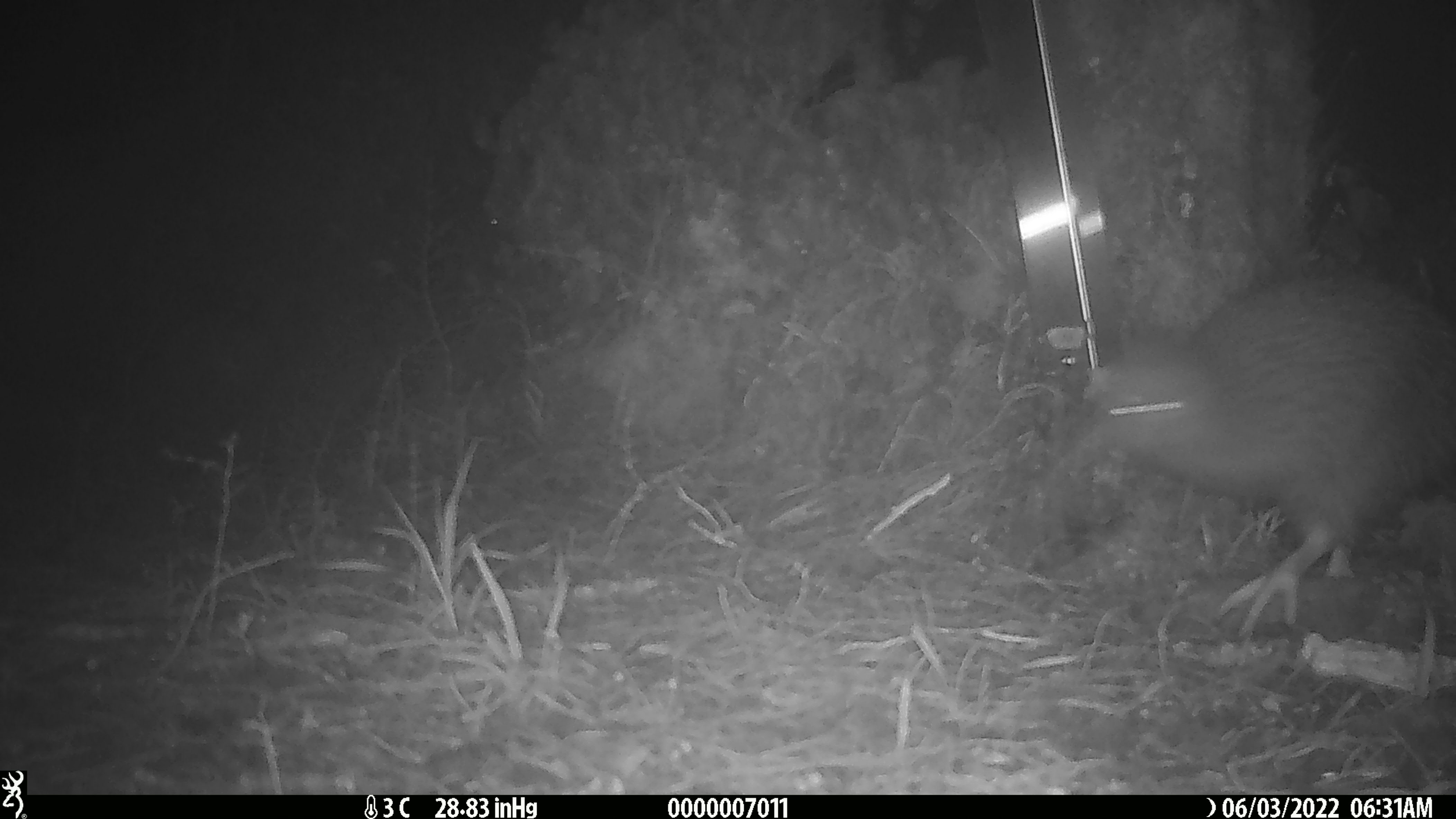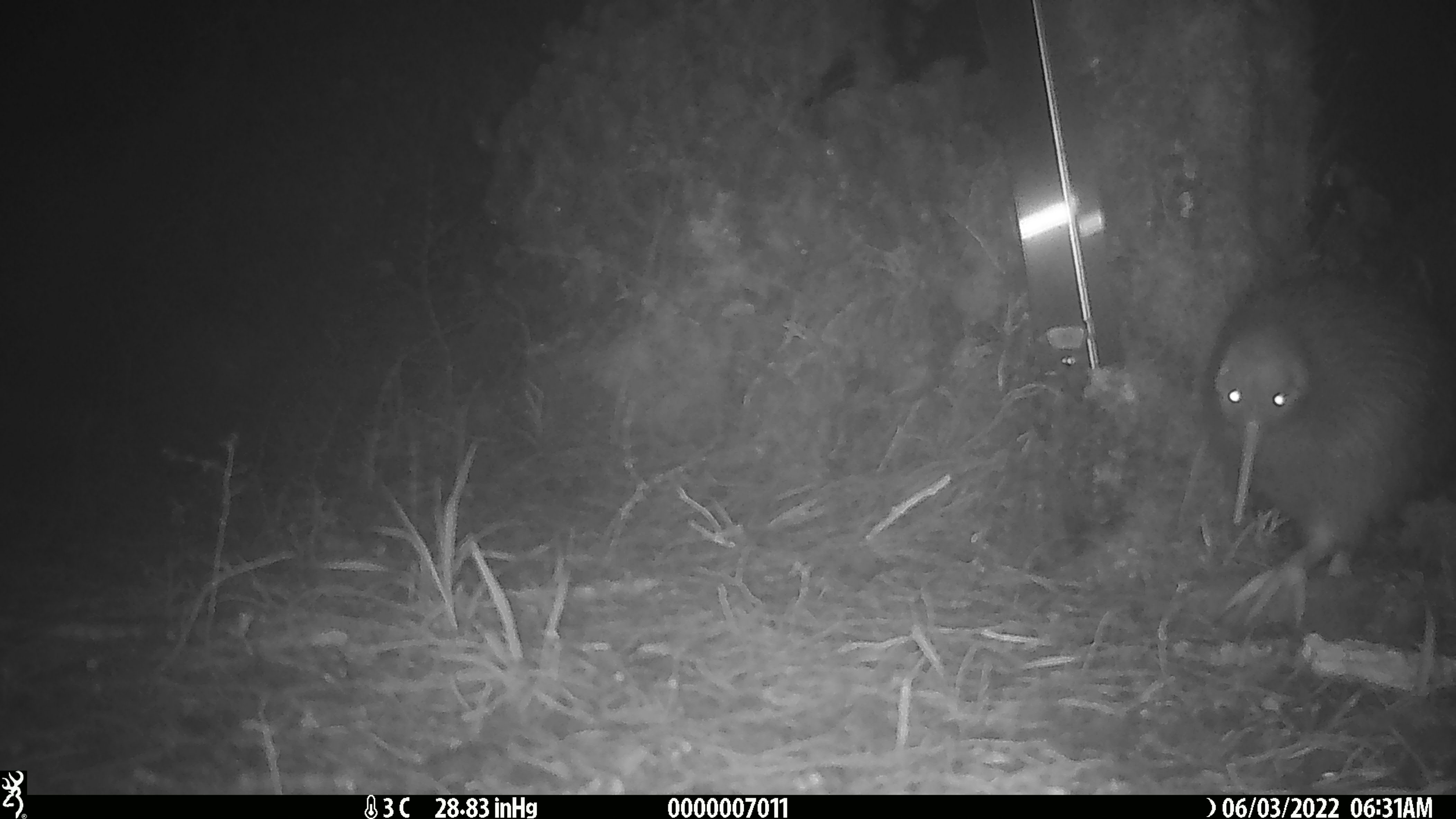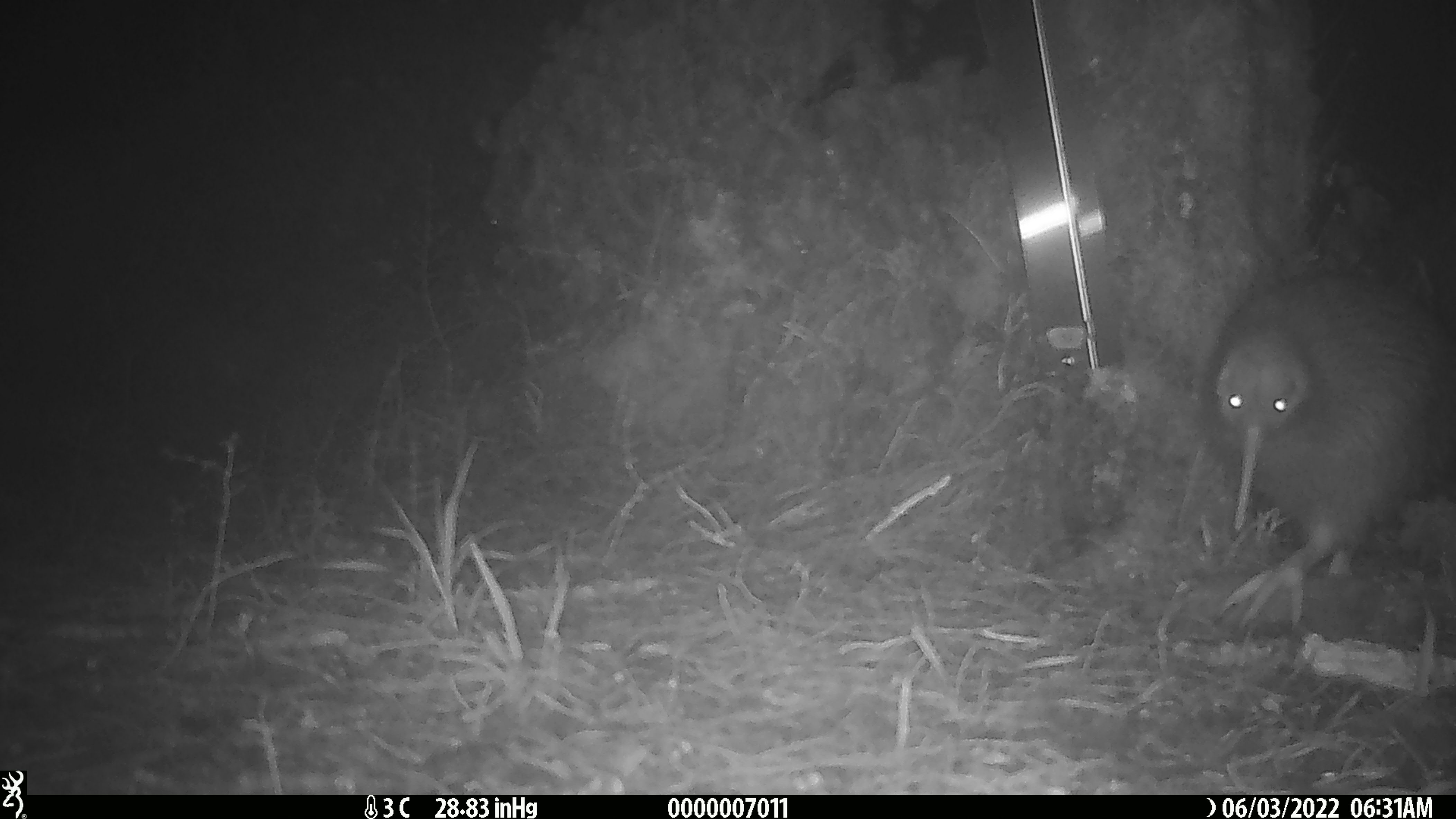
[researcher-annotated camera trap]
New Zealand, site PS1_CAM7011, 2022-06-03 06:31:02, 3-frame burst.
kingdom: Animalia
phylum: Chordata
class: Aves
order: Apterygiformes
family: Apterygidae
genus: Apteryx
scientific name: Apteryx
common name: kiwi